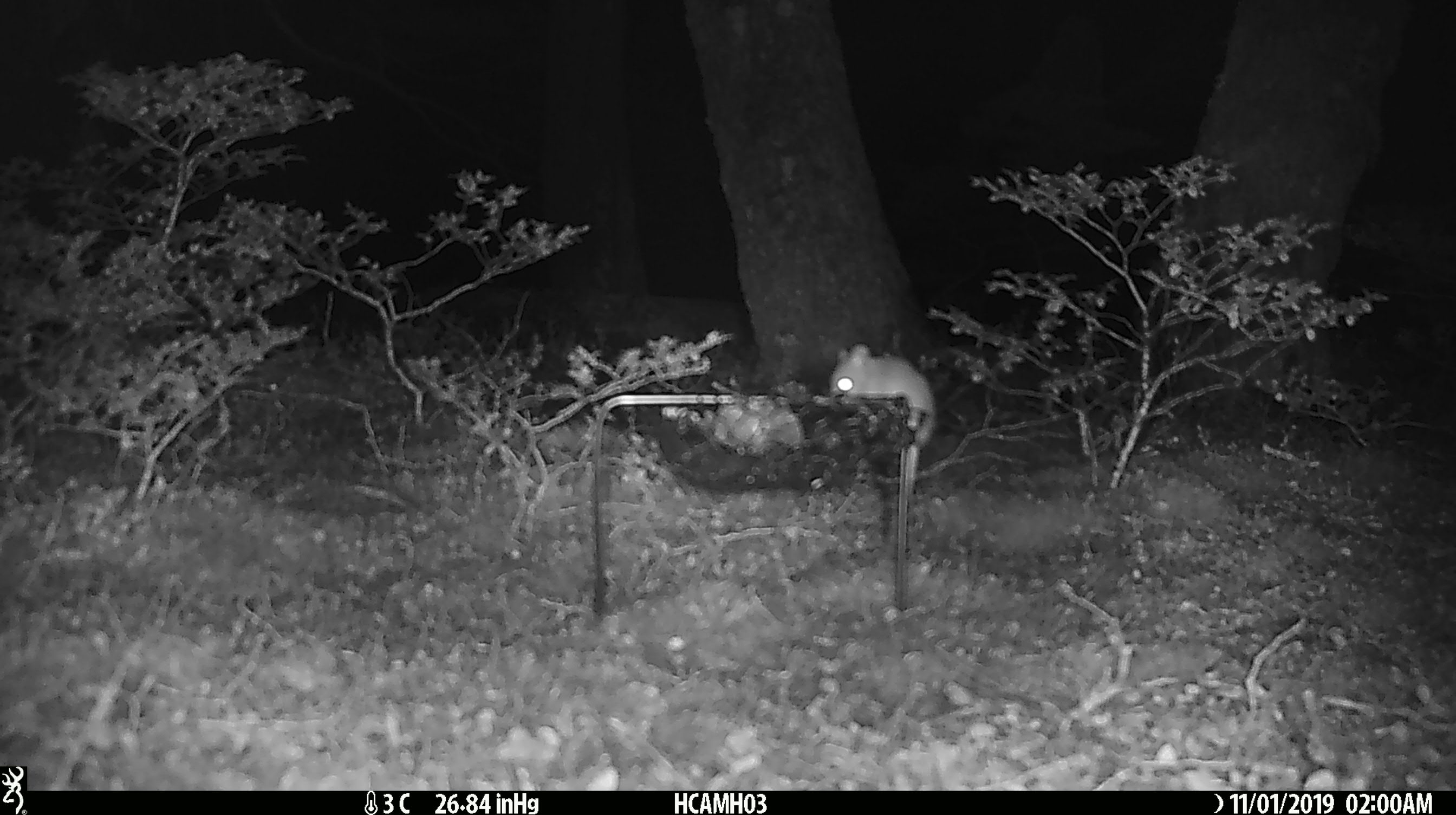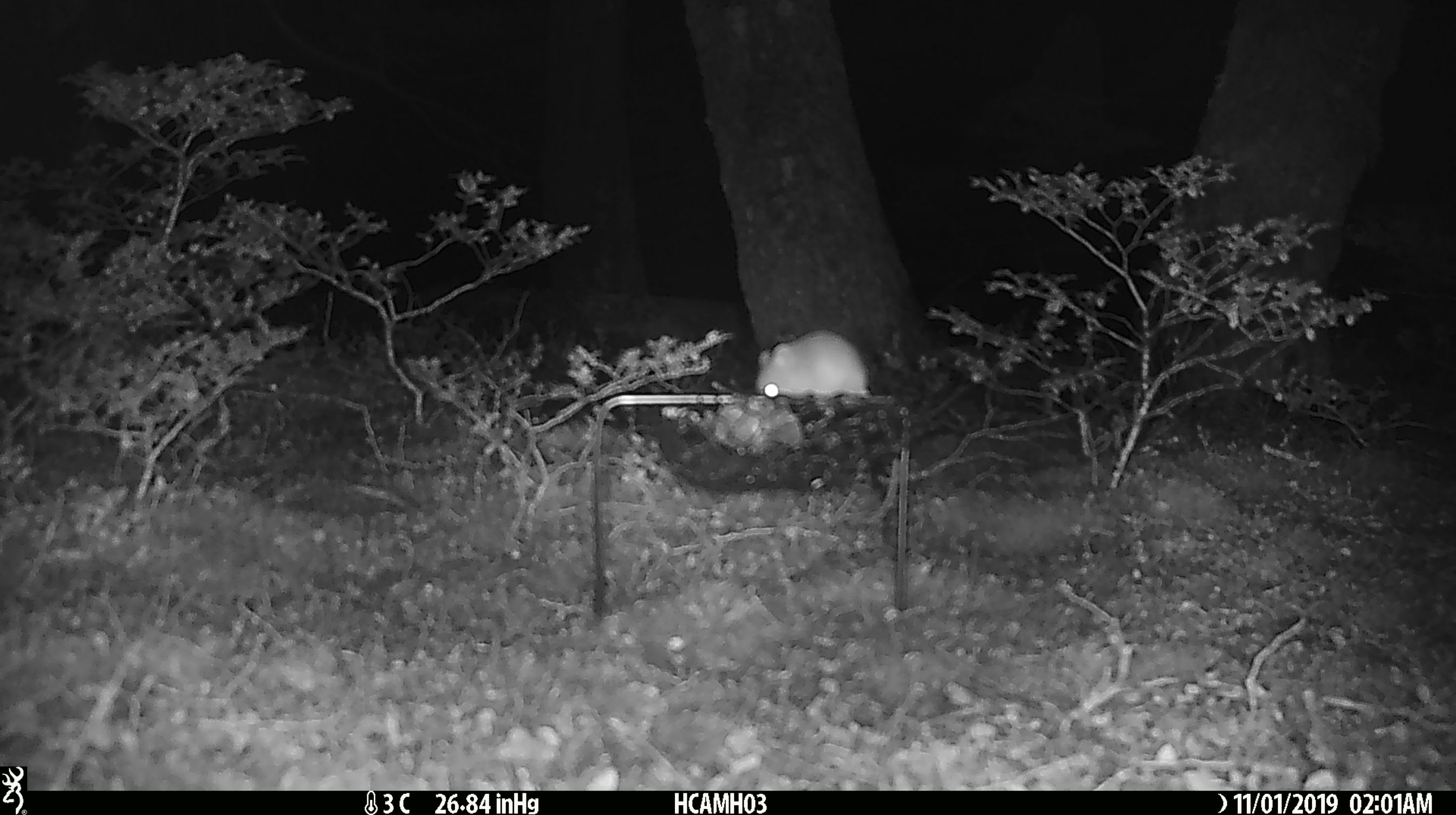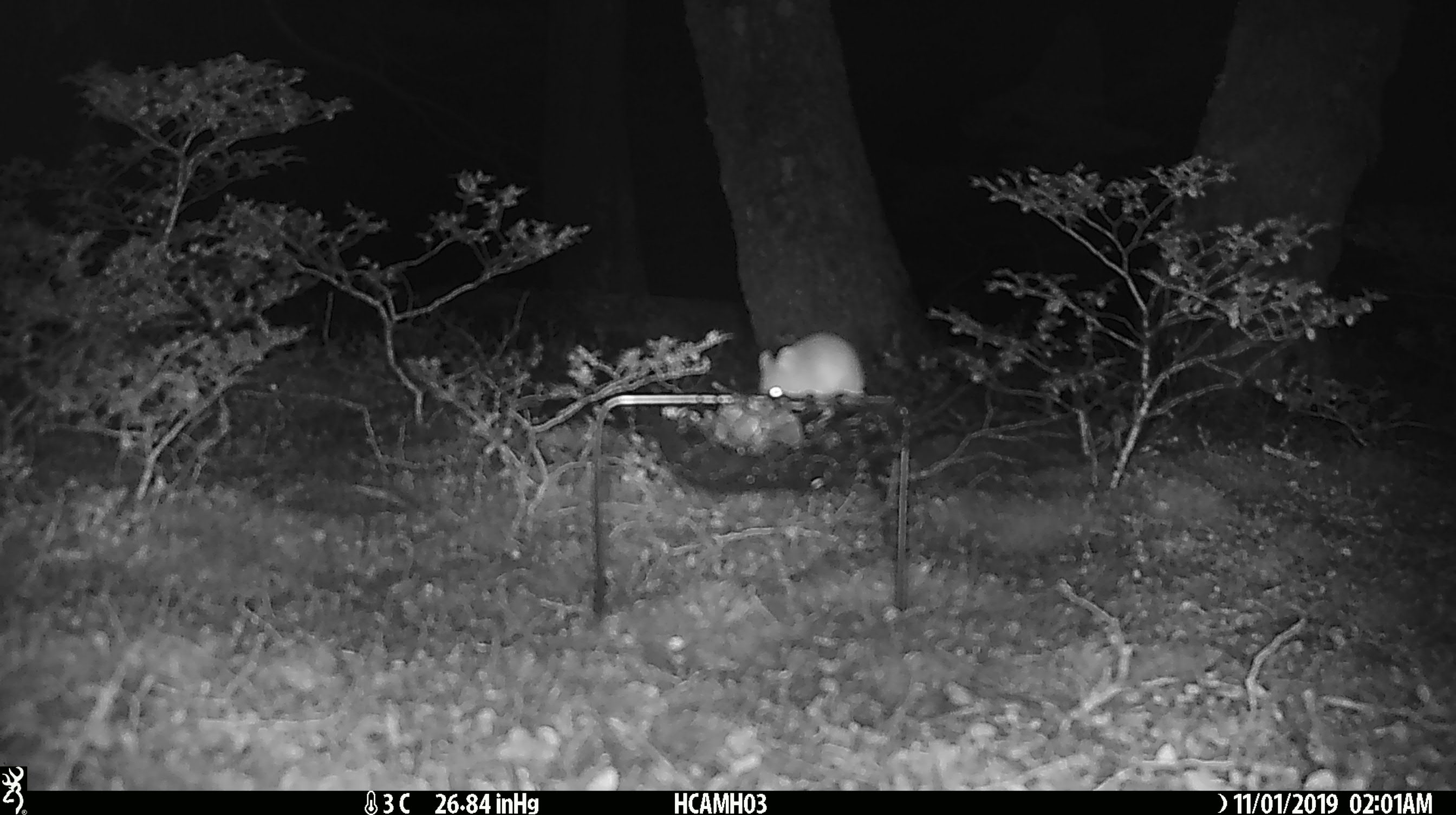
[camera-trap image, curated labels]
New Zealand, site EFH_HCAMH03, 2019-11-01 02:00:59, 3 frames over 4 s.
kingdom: Animalia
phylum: Chordata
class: Mammalia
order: Rodentia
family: Muridae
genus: Mus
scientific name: Mus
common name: mouse